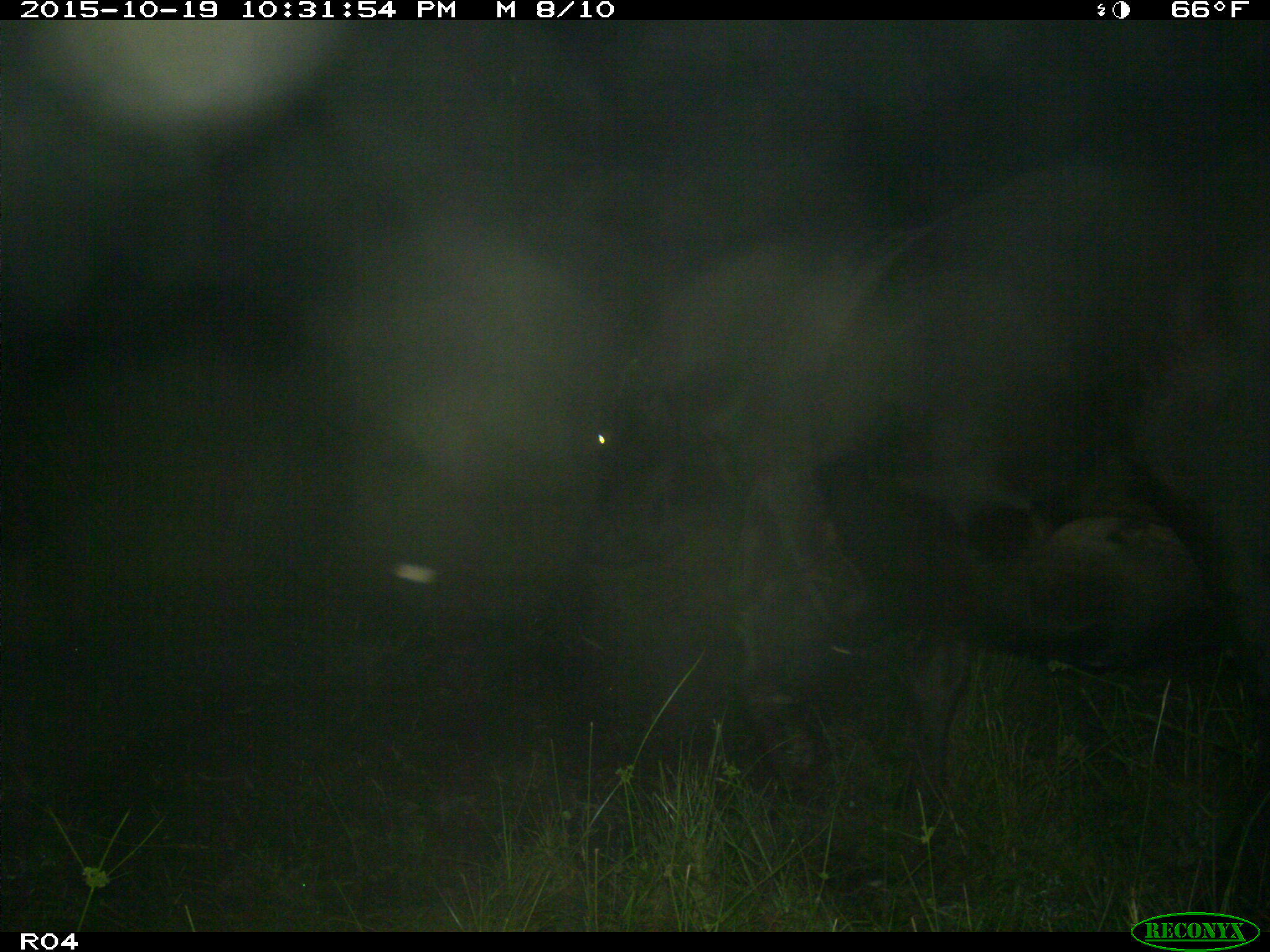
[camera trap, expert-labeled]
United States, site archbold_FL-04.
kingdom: Animalia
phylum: Chordata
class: Mammalia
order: Artiodactyla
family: Bovidae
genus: Bos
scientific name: Bos taurus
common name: domestic cow